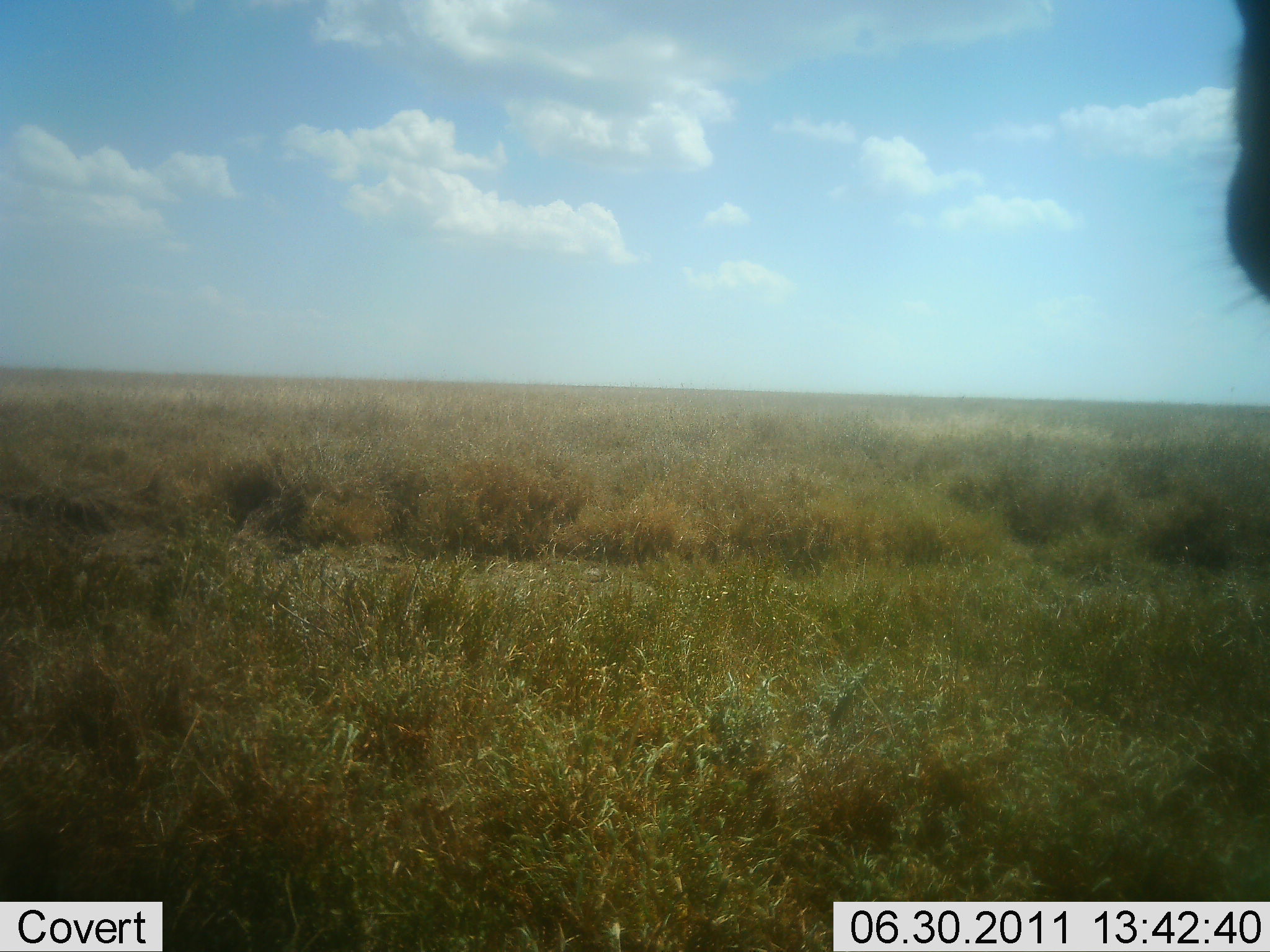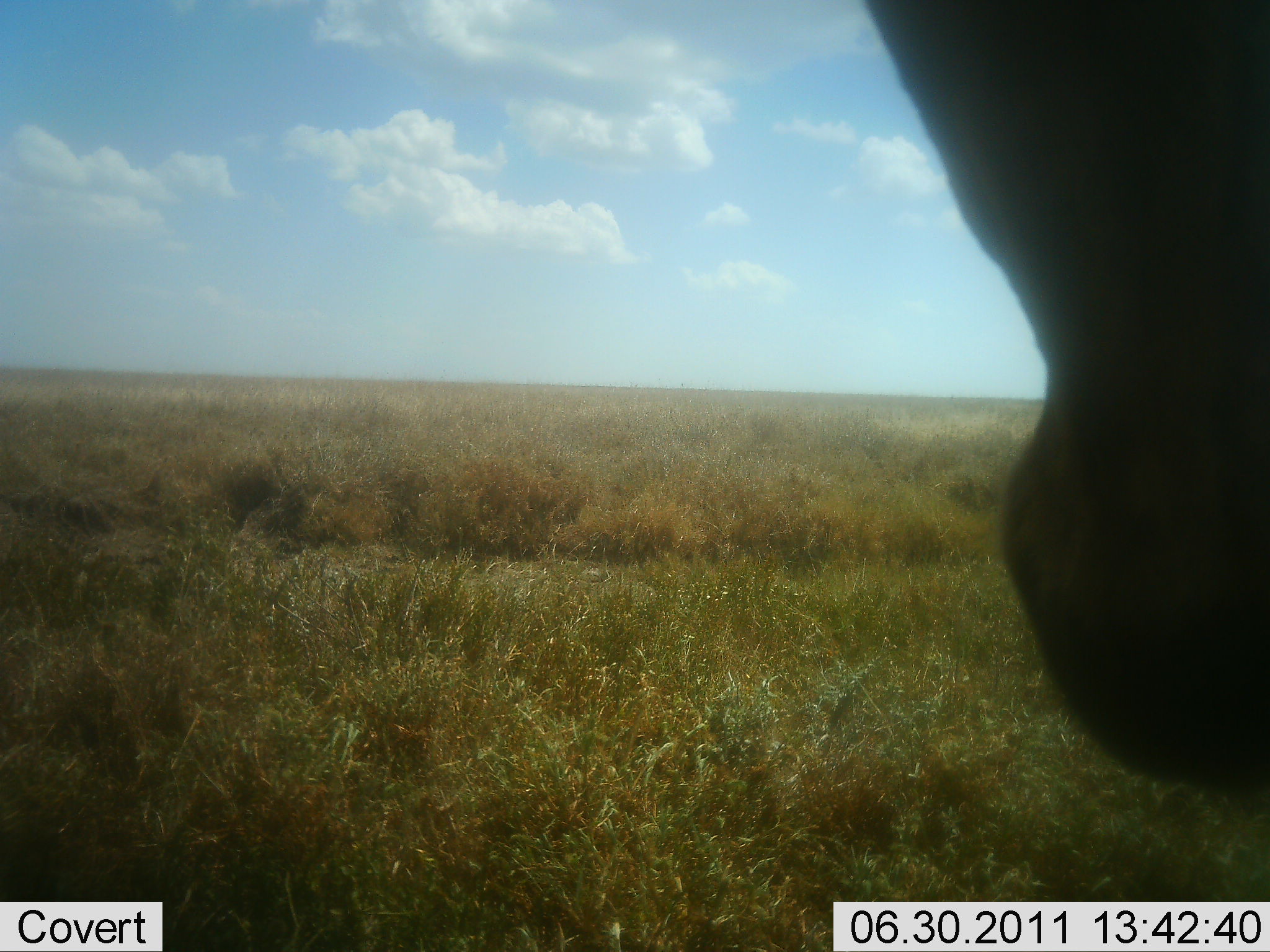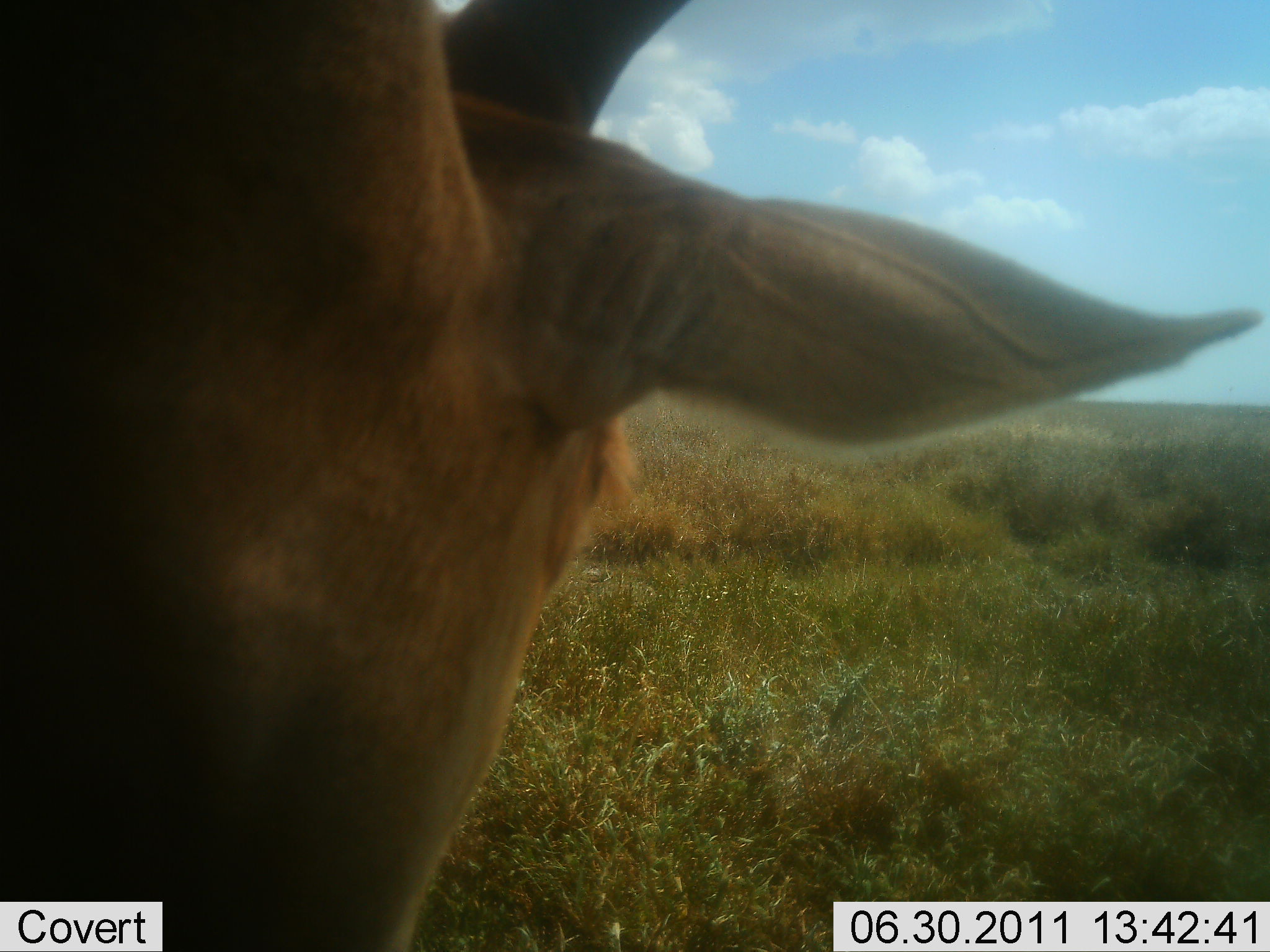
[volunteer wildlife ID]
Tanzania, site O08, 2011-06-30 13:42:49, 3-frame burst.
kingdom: Animalia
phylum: Chordata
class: Mammalia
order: Artiodactyla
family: Bovidae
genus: Alcelaphus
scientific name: Alcelaphus buselaphus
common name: hartebeest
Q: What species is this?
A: Hartebeest (Alcelaphus buselaphus).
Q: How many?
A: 1.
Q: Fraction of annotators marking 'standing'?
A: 64%.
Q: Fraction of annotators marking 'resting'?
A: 0%.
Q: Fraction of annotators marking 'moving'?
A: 36%.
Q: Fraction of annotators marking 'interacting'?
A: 0%.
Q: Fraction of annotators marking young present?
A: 0%.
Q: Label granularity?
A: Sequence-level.